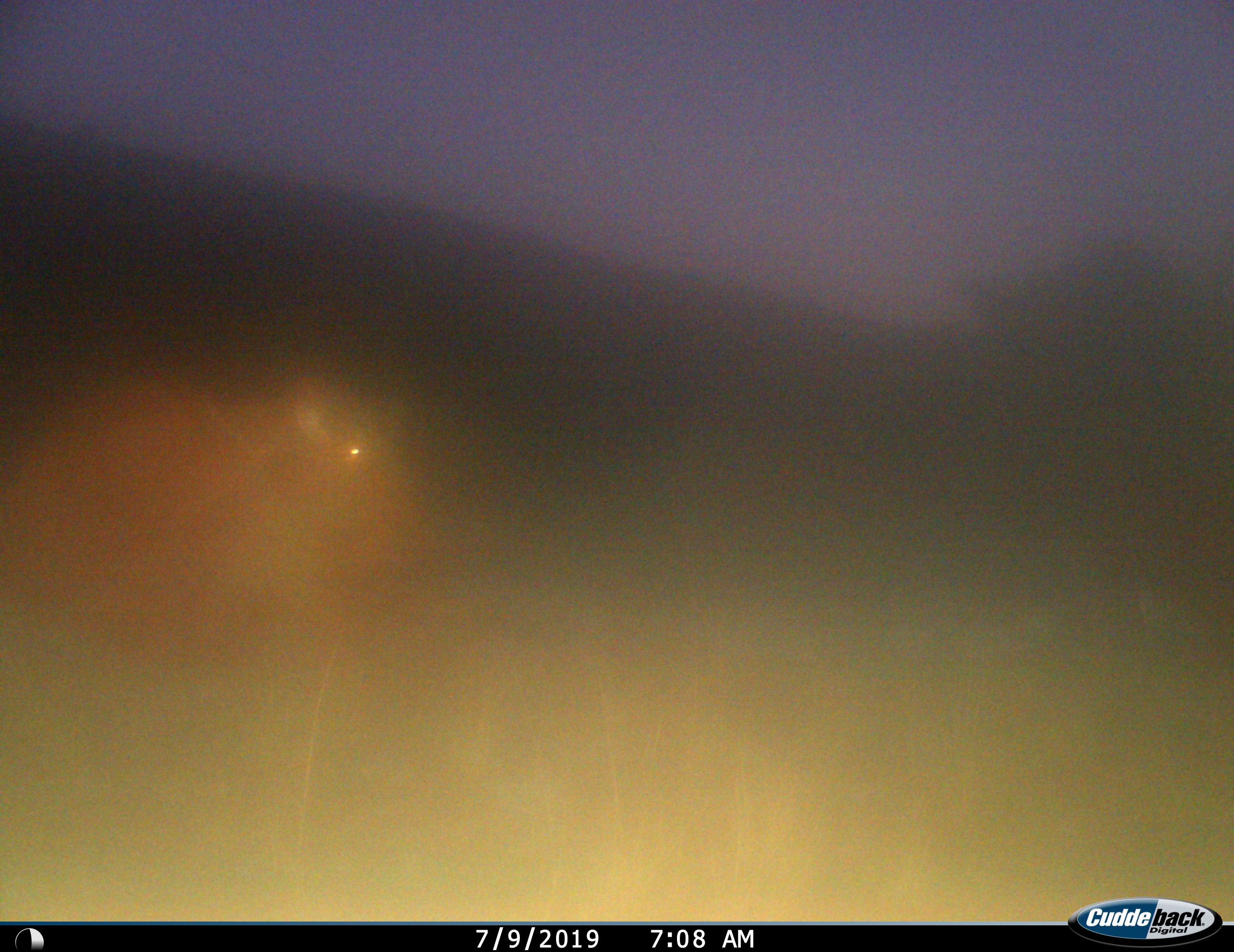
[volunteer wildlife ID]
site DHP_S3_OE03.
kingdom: Animalia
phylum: Chordata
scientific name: Vertebrata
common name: domestic animal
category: domesticanimal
Domesticanimal (domestic animal) (Vertebrata), count 1. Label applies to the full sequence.